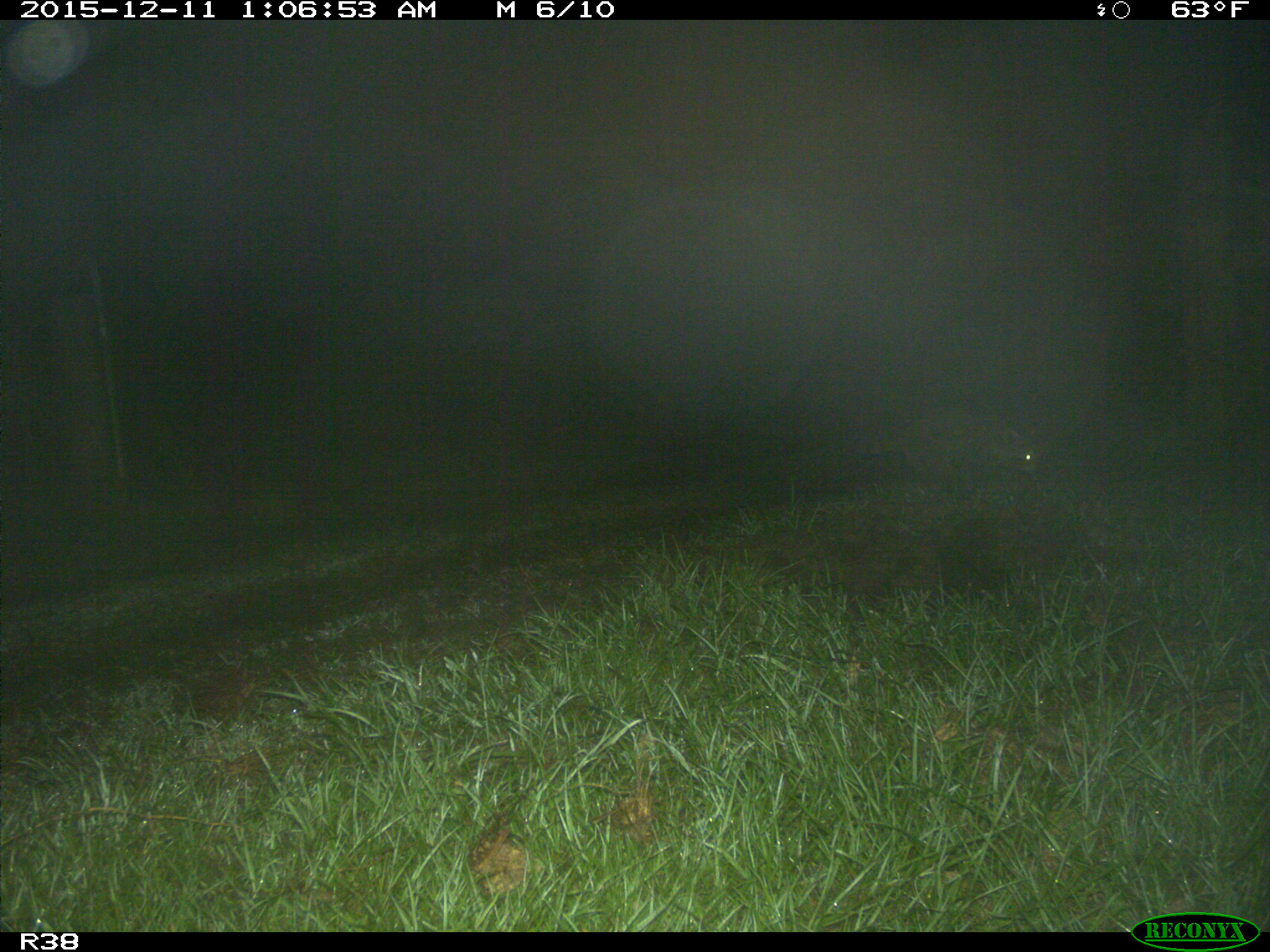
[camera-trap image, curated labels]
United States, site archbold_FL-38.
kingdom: Animalia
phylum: Chordata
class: Mammalia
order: Carnivora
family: Procyonidae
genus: Procyon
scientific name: Procyon lotor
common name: common raccoon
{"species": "Procyon lotor (common raccoon)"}